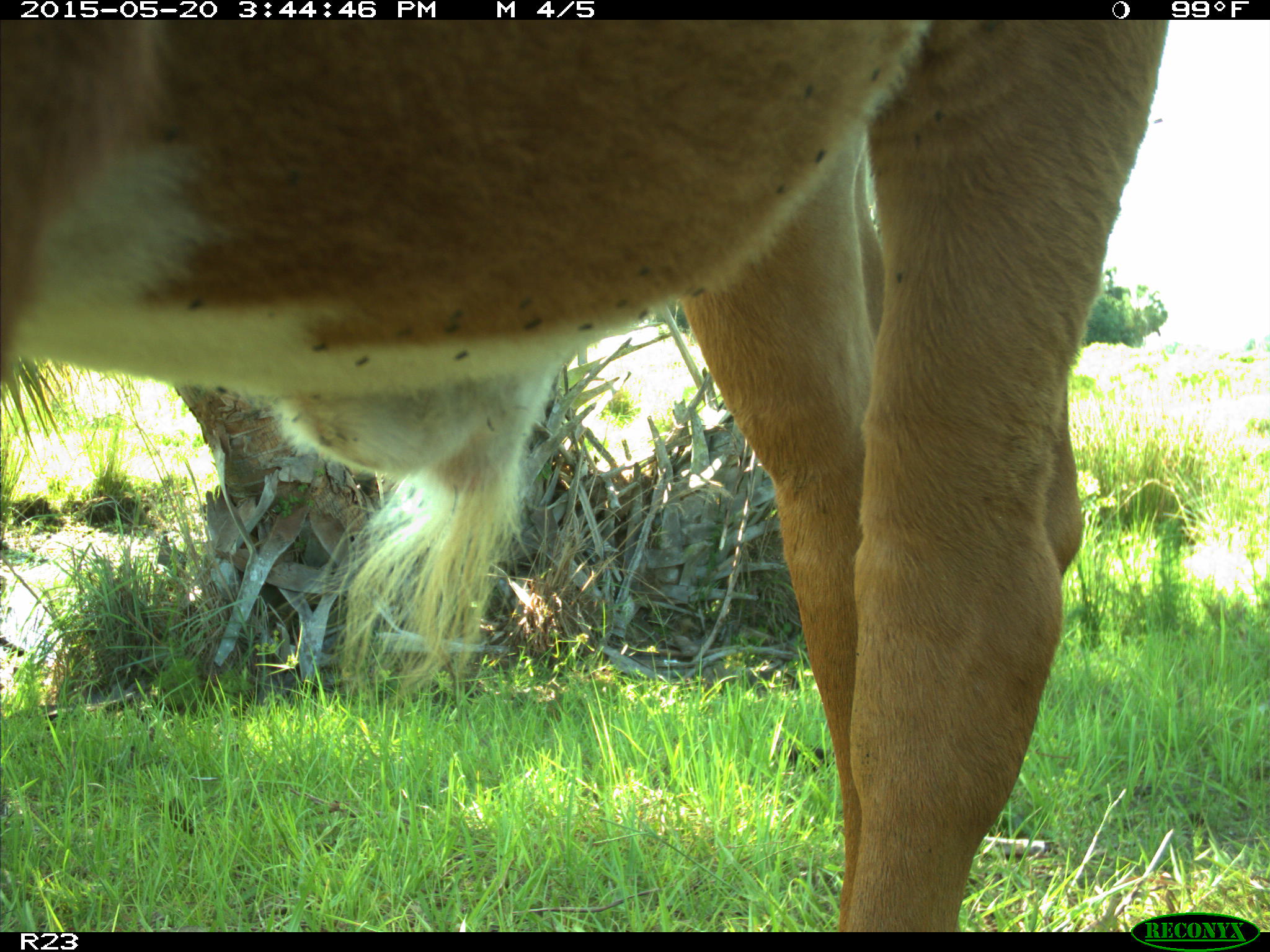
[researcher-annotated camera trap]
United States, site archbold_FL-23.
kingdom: Animalia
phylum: Chordata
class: Mammalia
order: Artiodactyla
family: Bovidae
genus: Bos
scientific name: Bos taurus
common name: domestic cow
Bos taurus (domestic cow).